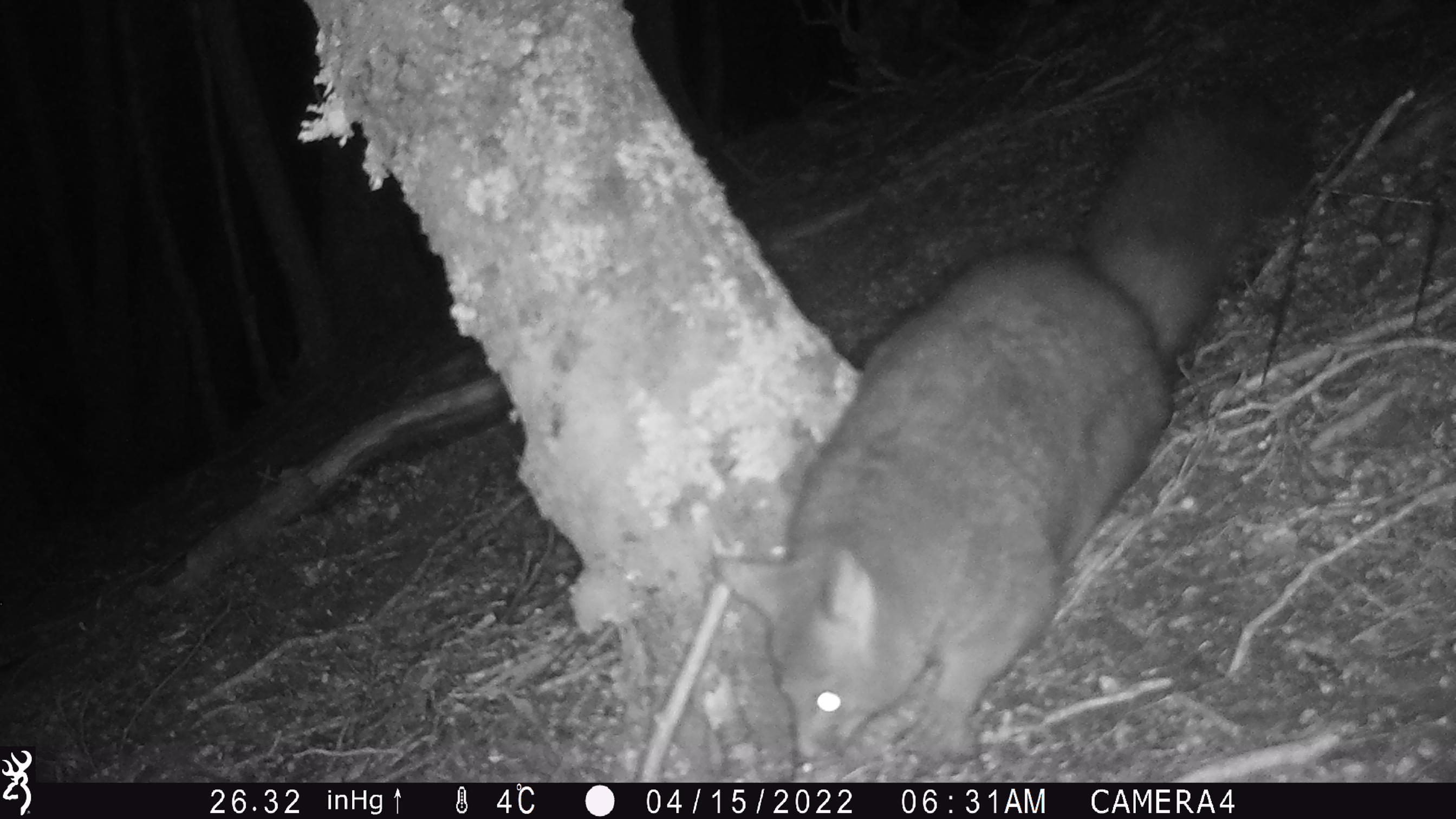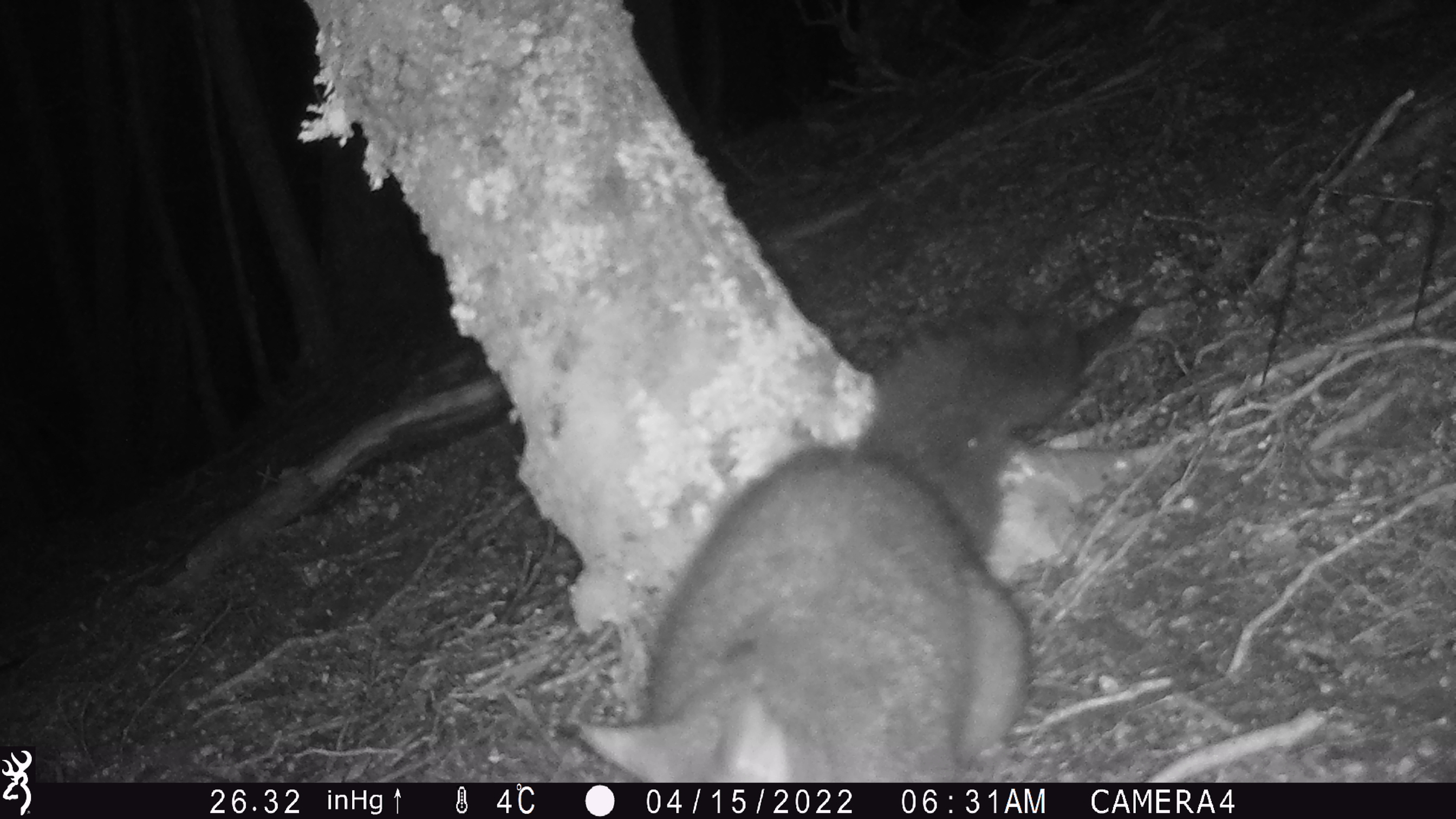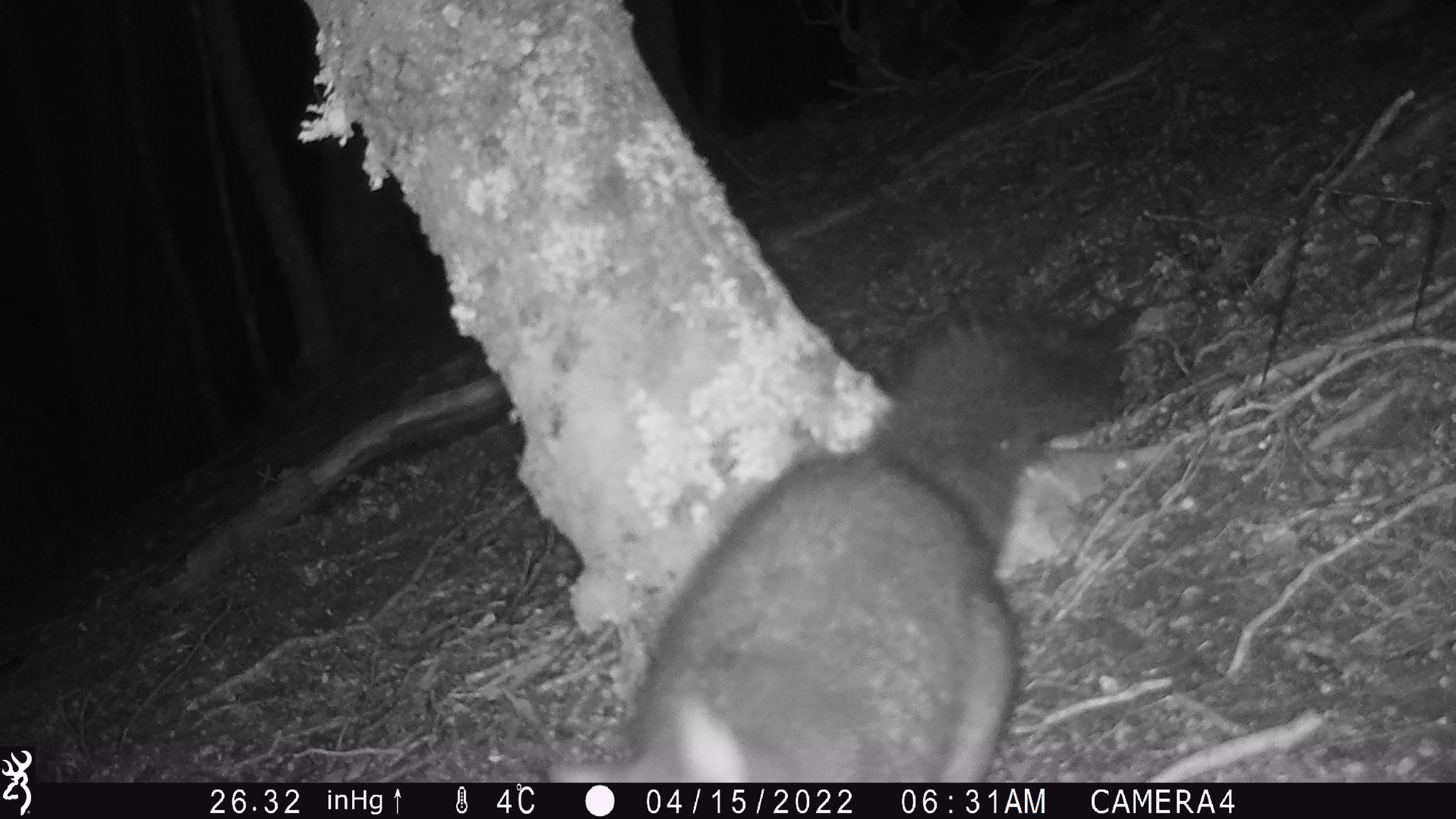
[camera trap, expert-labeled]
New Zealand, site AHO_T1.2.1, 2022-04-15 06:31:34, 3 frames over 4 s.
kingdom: Animalia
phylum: Chordata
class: Mammalia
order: Diprotodontia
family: Phalangeridae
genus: Trichosurus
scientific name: Trichosurus vulpecula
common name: common brushtail possum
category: possum